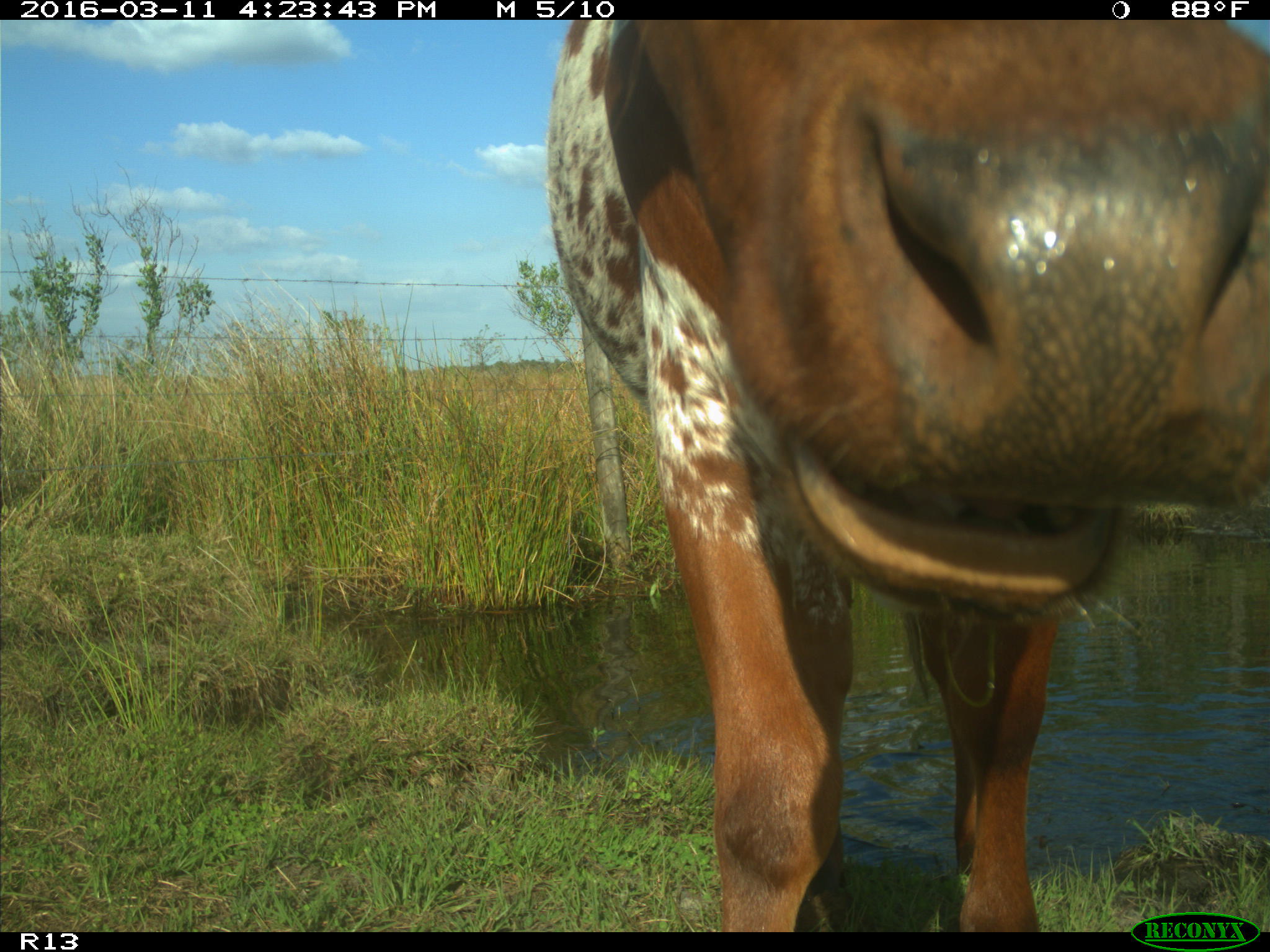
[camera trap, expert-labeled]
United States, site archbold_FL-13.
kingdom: Animalia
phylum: Chordata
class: Mammalia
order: Artiodactyla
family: Bovidae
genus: Bos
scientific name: Bos taurus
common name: domestic cow